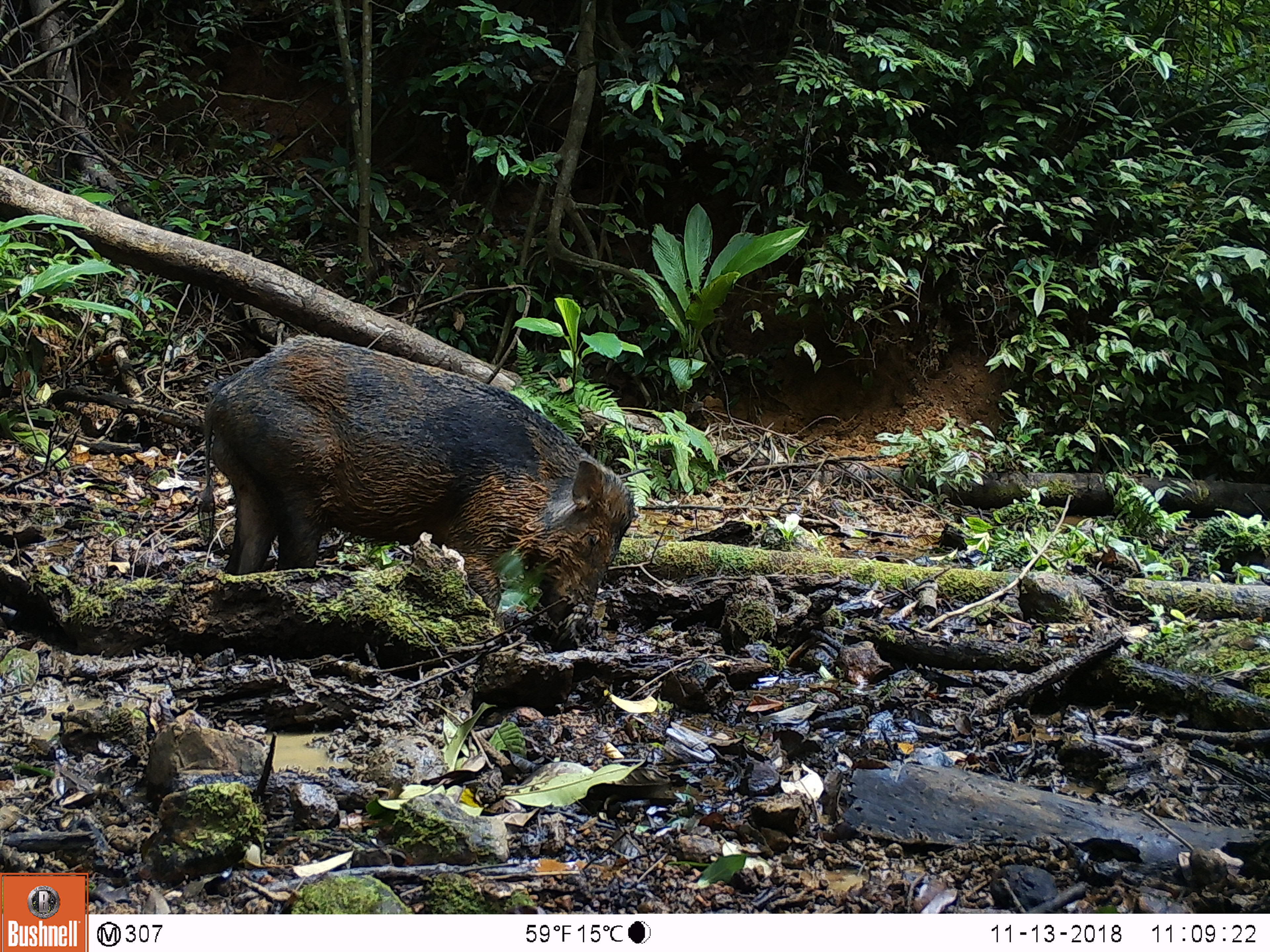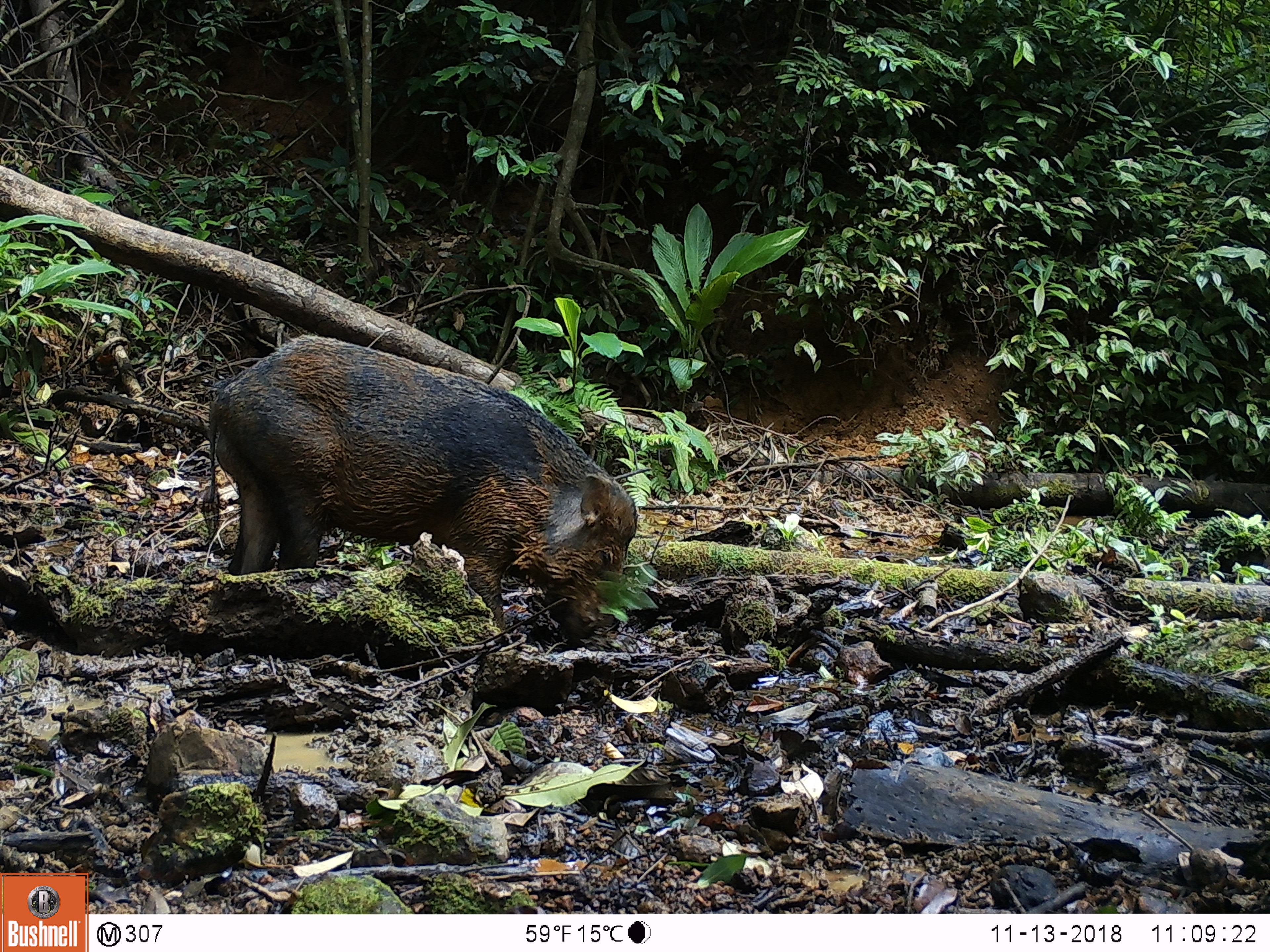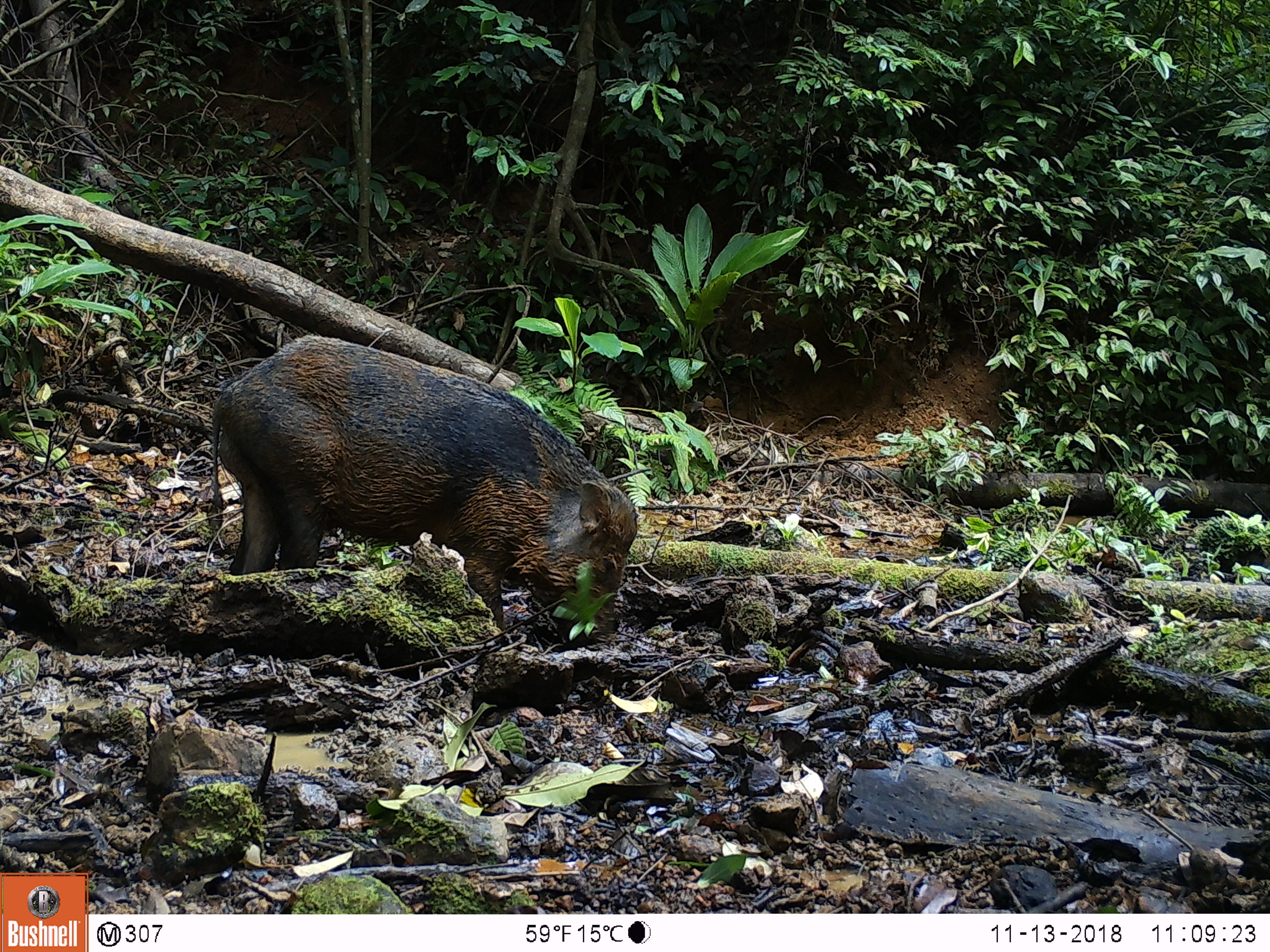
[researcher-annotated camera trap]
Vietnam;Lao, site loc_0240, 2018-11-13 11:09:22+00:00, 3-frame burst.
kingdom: Animalia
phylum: Chordata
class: Mammalia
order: Artiodactyla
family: Suidae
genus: Sus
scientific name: Sus scrofa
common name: eurasian wild pig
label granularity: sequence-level